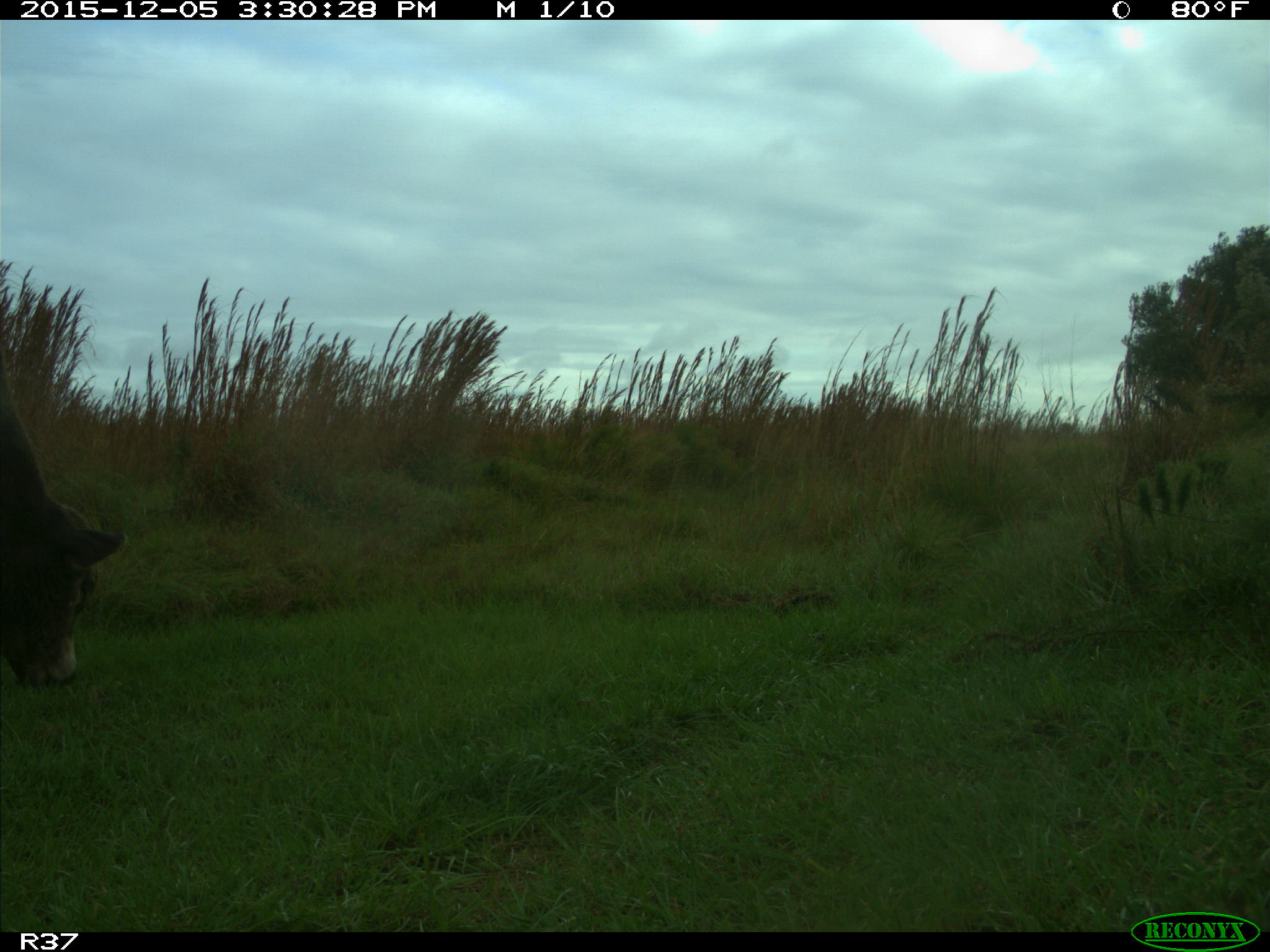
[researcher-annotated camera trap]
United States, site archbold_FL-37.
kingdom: Animalia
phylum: Chordata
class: Mammalia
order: Artiodactyla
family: Bovidae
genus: Bos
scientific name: Bos taurus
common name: domestic cow